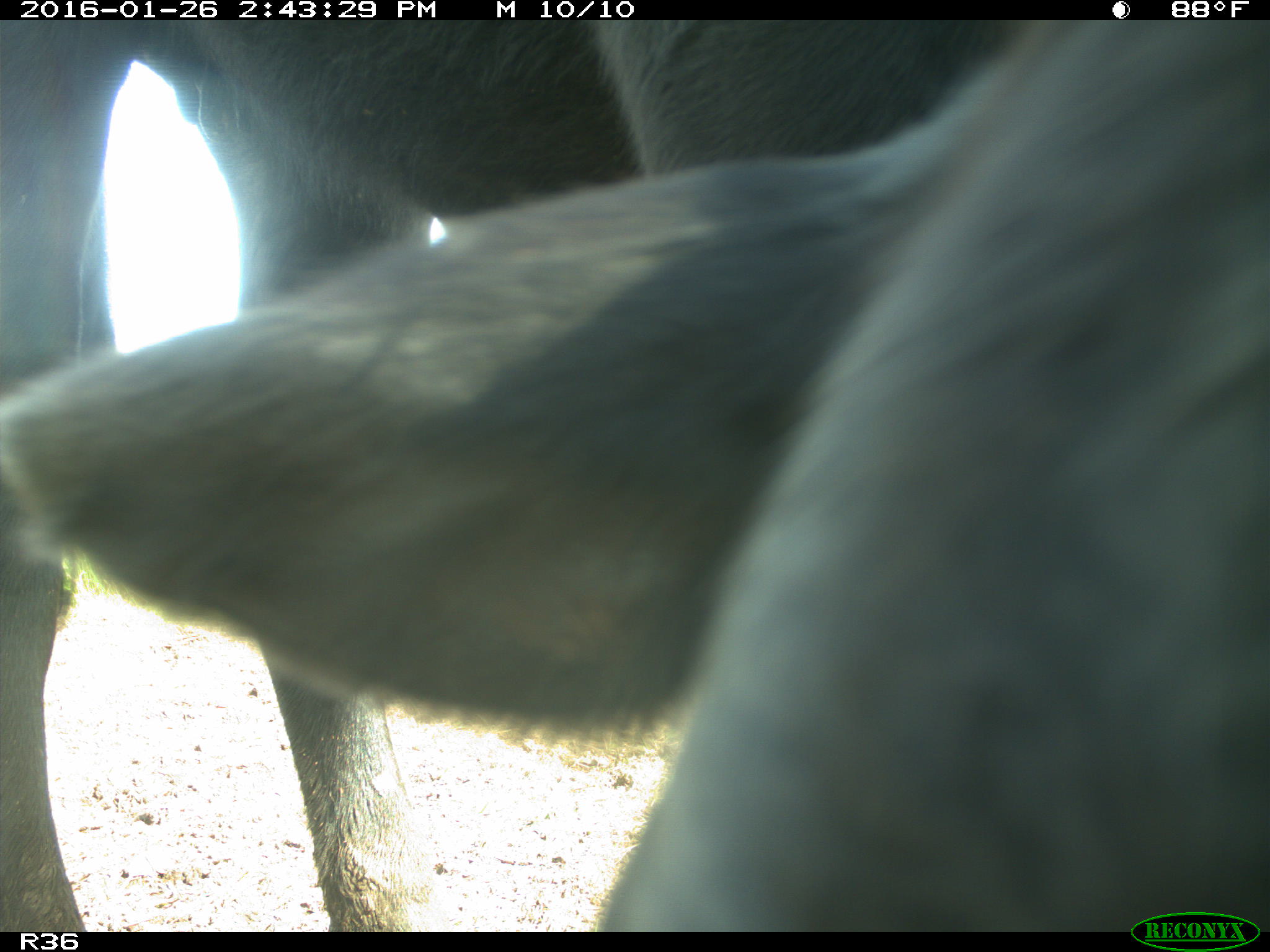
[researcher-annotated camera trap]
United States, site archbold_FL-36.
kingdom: Animalia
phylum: Chordata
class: Mammalia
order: Artiodactyla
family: Bovidae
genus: Bos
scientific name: Bos taurus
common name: domestic cow